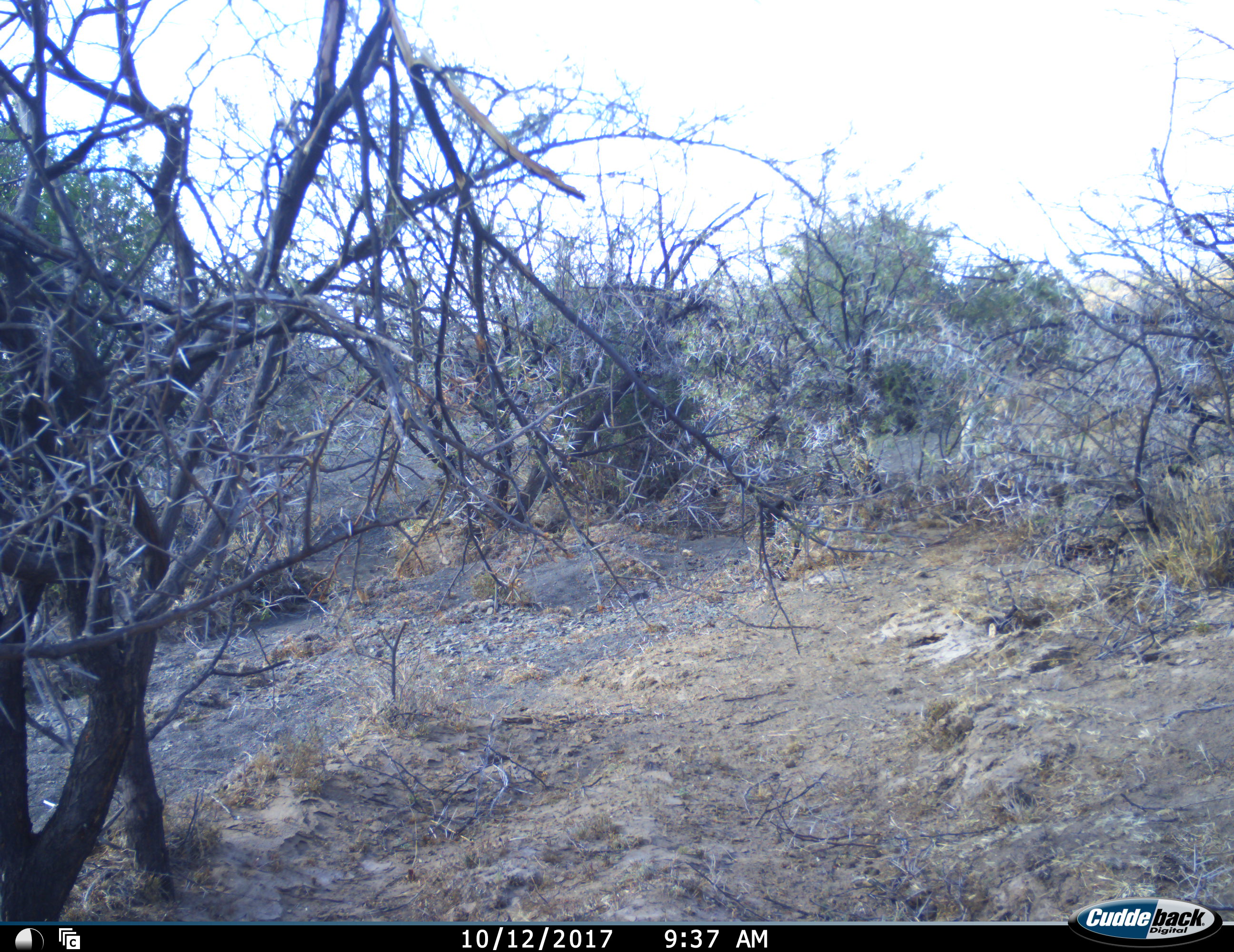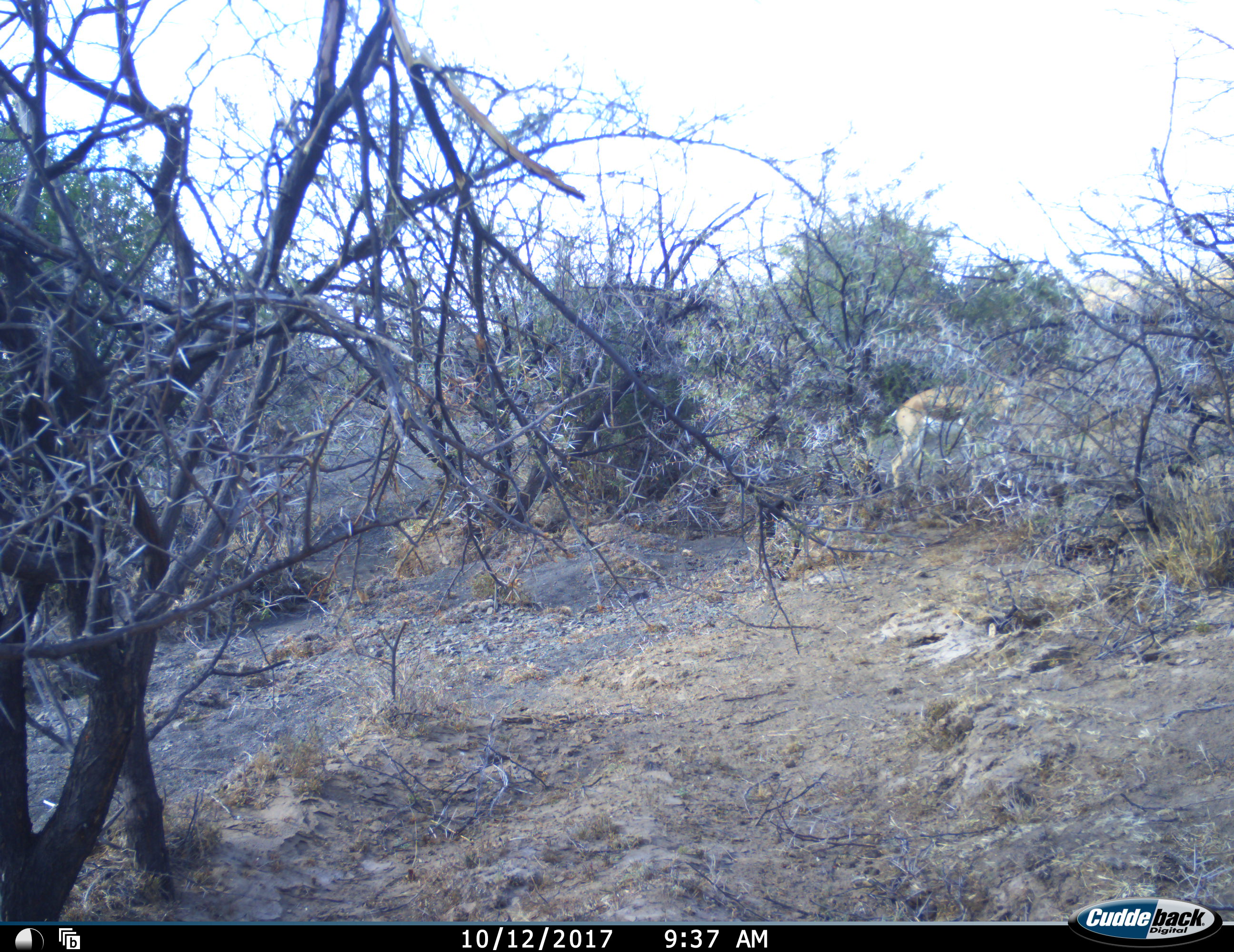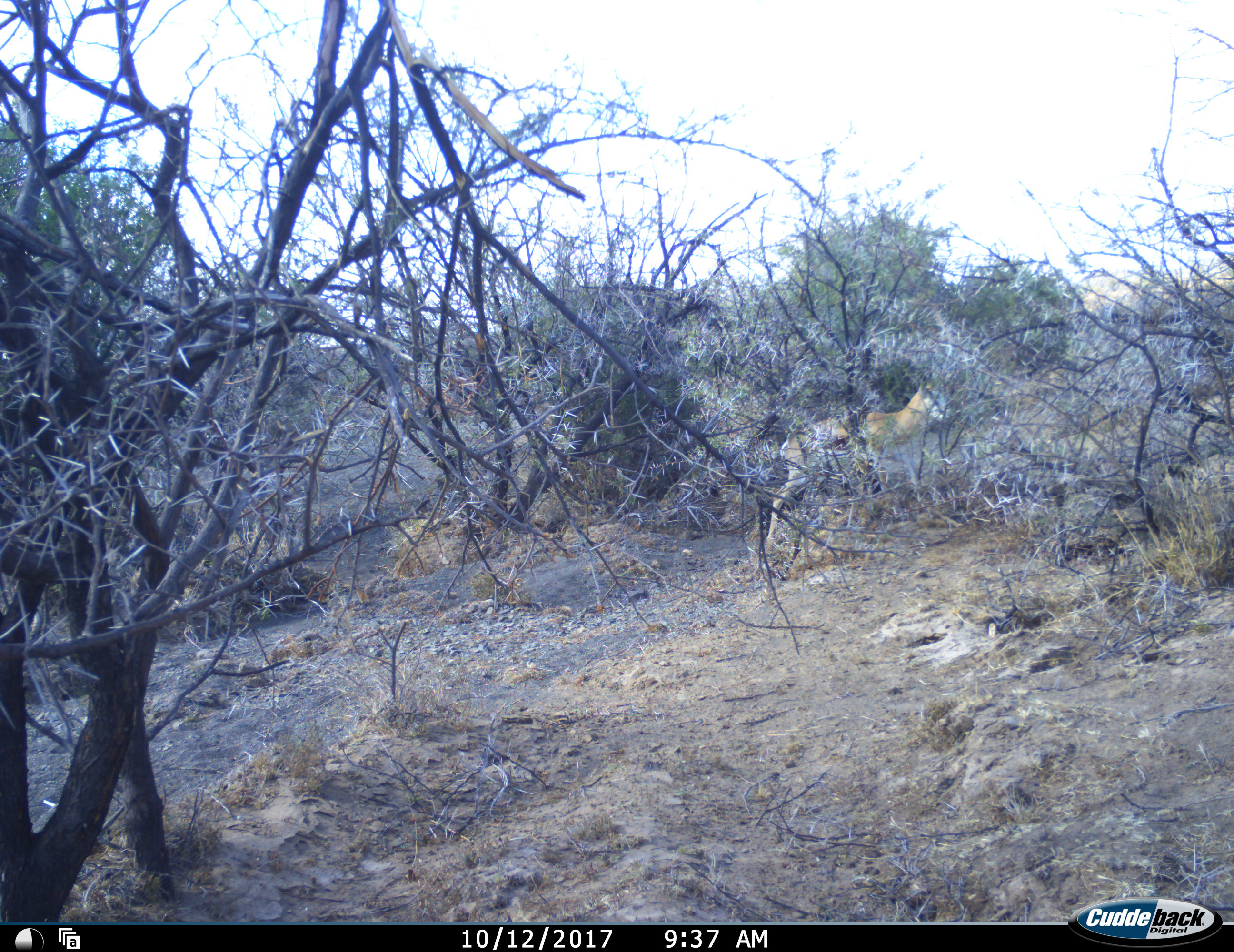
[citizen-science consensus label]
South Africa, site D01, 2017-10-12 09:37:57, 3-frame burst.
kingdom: Animalia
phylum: Chordata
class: Mammalia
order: Artiodactyla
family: Bovidae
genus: Antidorcas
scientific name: Antidorcas marsupialis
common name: springbok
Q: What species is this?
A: Springbok (Antidorcas marsupialis).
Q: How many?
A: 1.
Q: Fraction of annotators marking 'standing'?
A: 12%.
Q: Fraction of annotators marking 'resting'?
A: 0%.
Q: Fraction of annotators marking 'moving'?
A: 100%.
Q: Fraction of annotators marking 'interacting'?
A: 0%.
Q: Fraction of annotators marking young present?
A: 0%.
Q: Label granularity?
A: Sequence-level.